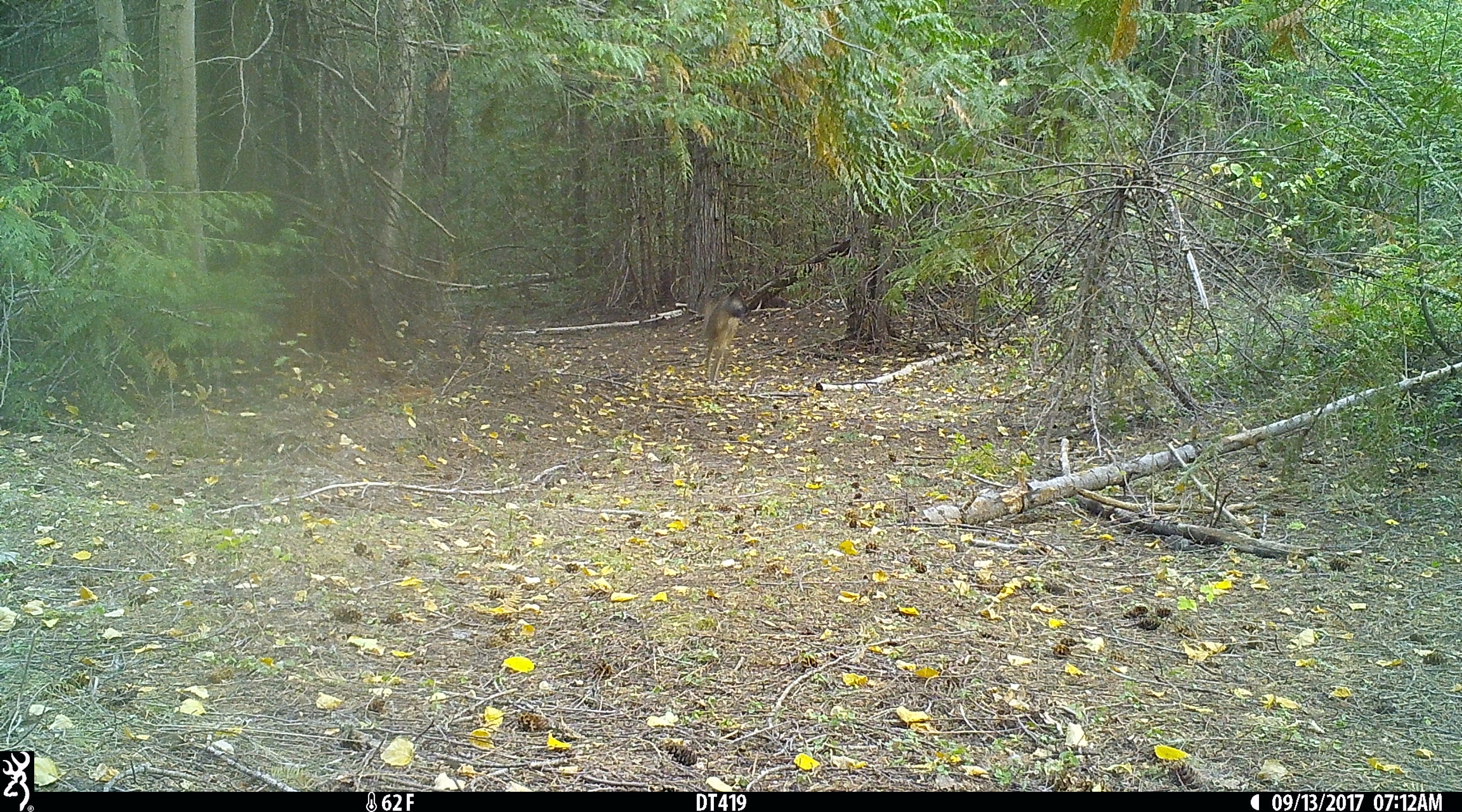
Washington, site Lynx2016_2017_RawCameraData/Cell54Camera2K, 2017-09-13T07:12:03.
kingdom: Animalia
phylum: Chordata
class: Mammalia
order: Carnivora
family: Canidae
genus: Canis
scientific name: Canis latrans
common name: coyote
Canis latrans (coyote). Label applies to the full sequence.